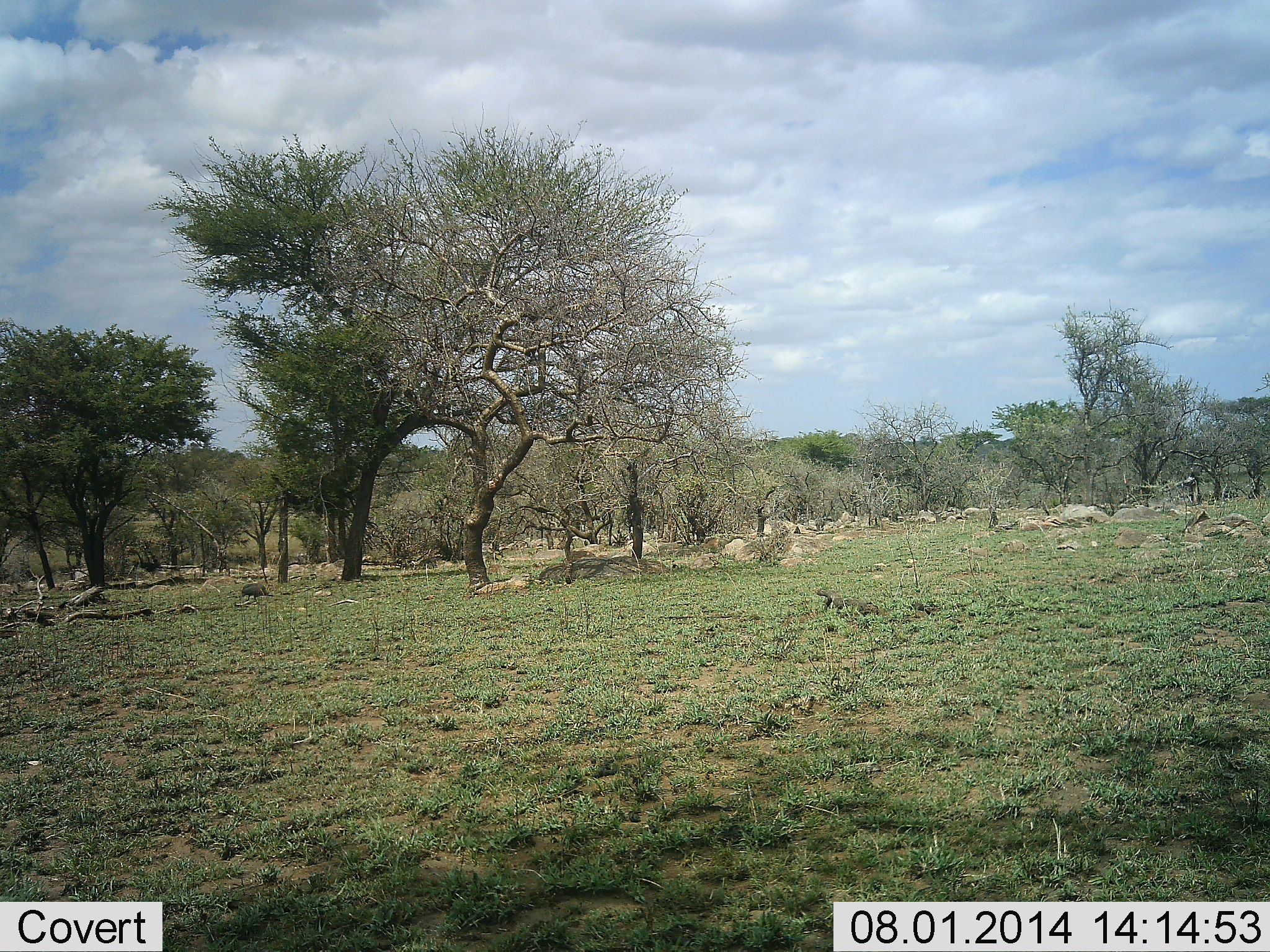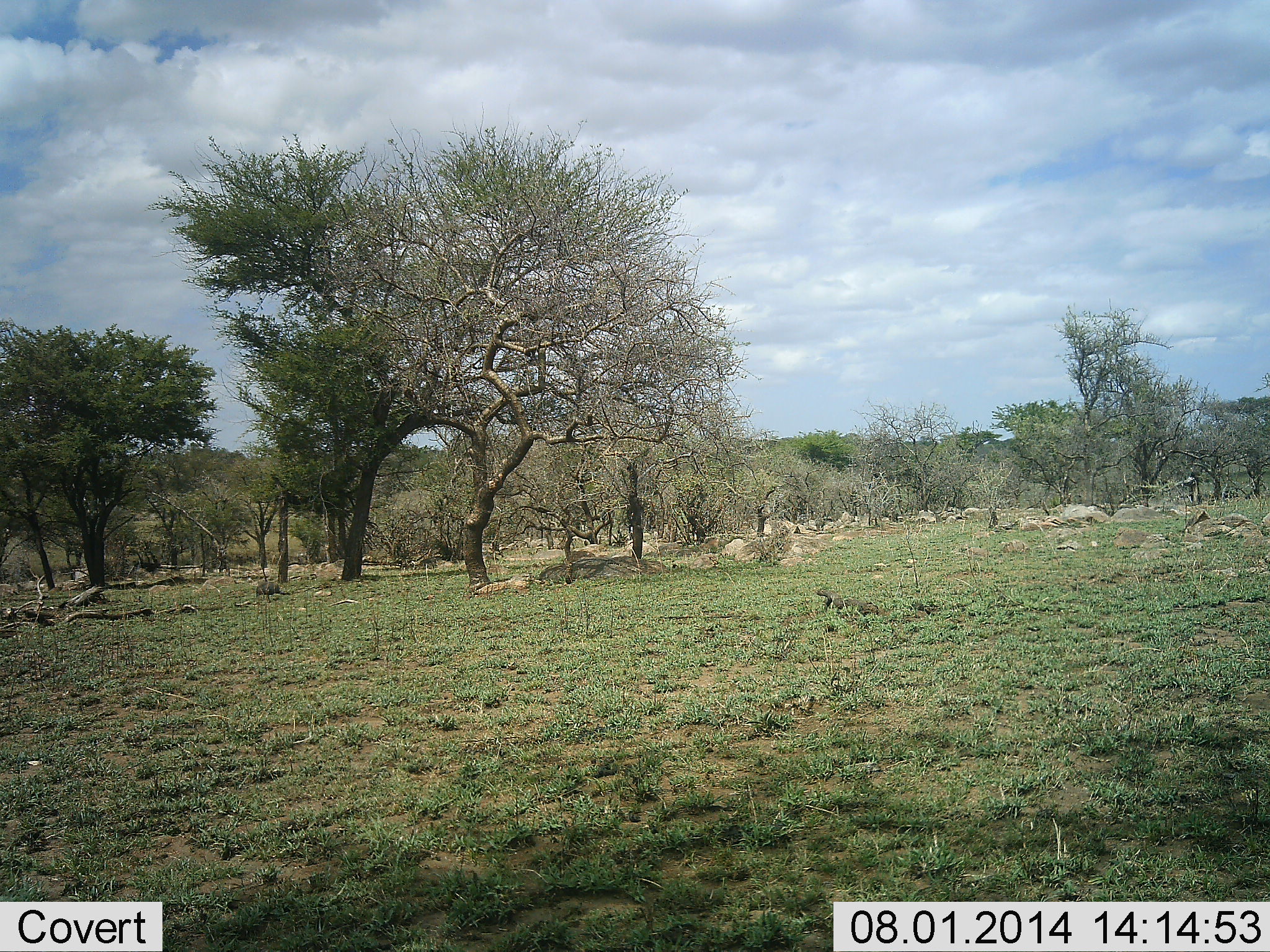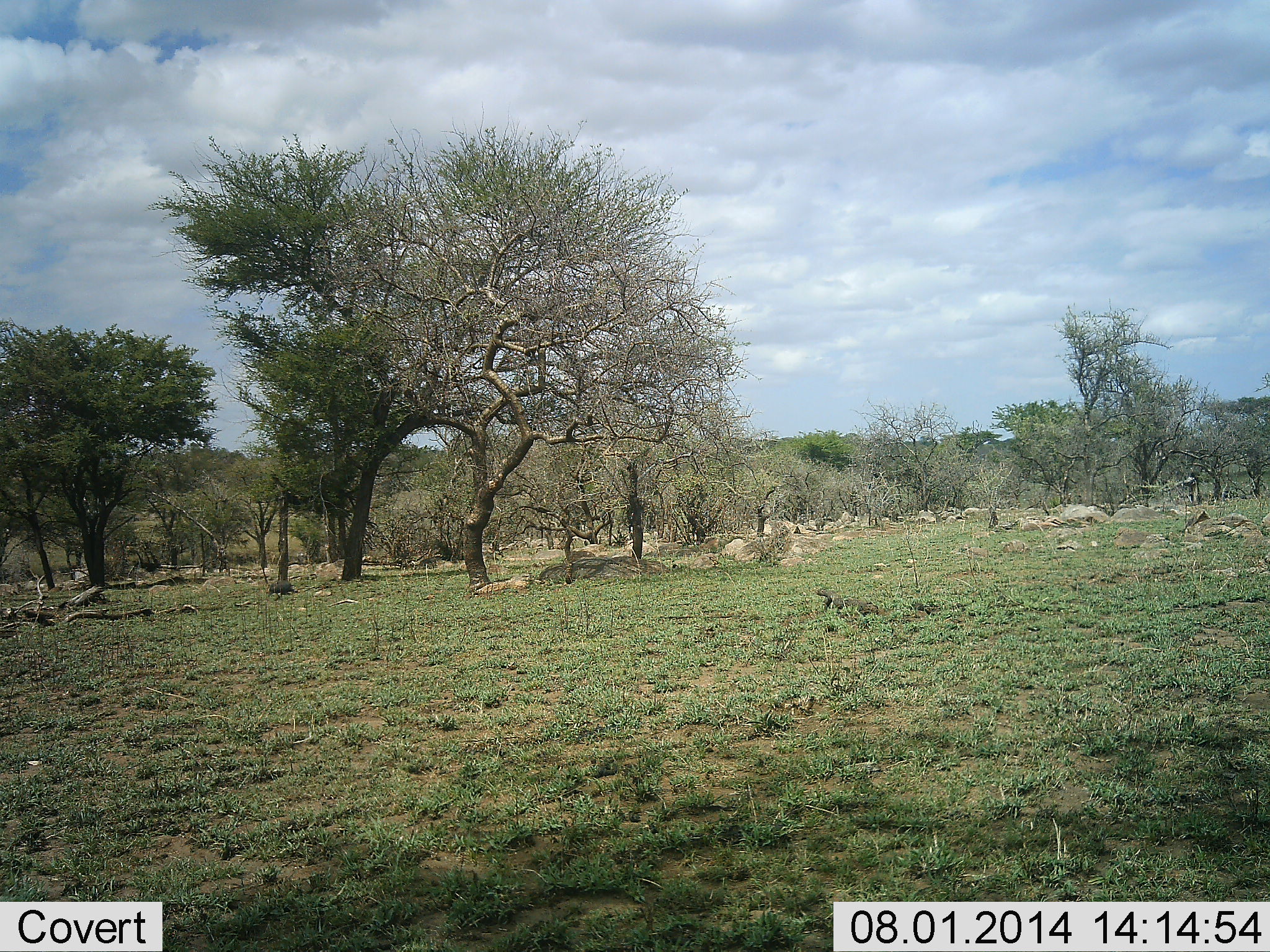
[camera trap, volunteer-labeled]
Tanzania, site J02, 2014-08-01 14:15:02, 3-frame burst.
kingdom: Animalia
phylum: Chordata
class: Mammalia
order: Artiodactyla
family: Suidae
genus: Phacochoerus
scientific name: Phacochoerus africanus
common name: warthog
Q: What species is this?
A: Warthog (Phacochoerus africanus).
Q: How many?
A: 1.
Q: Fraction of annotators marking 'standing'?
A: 0%.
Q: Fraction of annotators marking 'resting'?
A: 0%.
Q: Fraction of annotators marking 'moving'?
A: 100%.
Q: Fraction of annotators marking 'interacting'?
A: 0%.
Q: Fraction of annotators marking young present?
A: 0%.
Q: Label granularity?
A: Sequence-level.